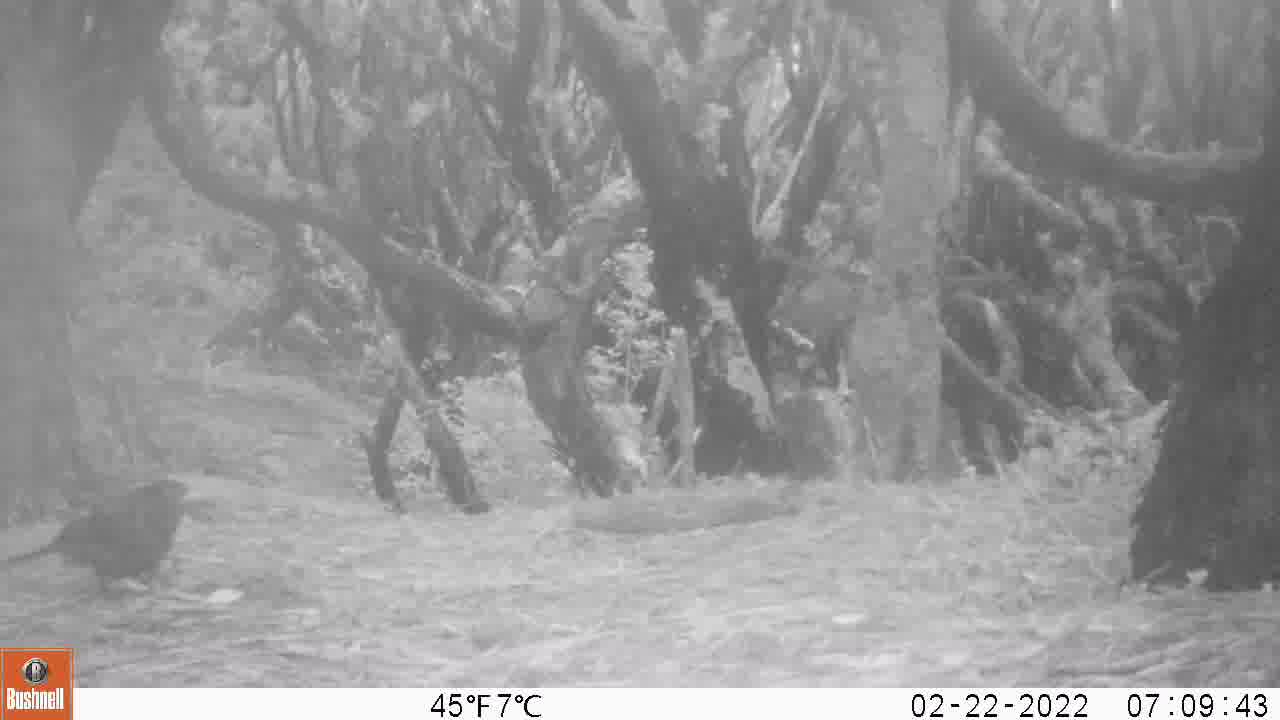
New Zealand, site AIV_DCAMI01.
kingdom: Animalia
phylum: Chordata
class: Aves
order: Passeriformes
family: Turdidae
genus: Turdus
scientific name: Turdus merula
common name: eurasian blackbird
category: blackbird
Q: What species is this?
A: Blackbird (eurasian blackbird) (Turdus merula).